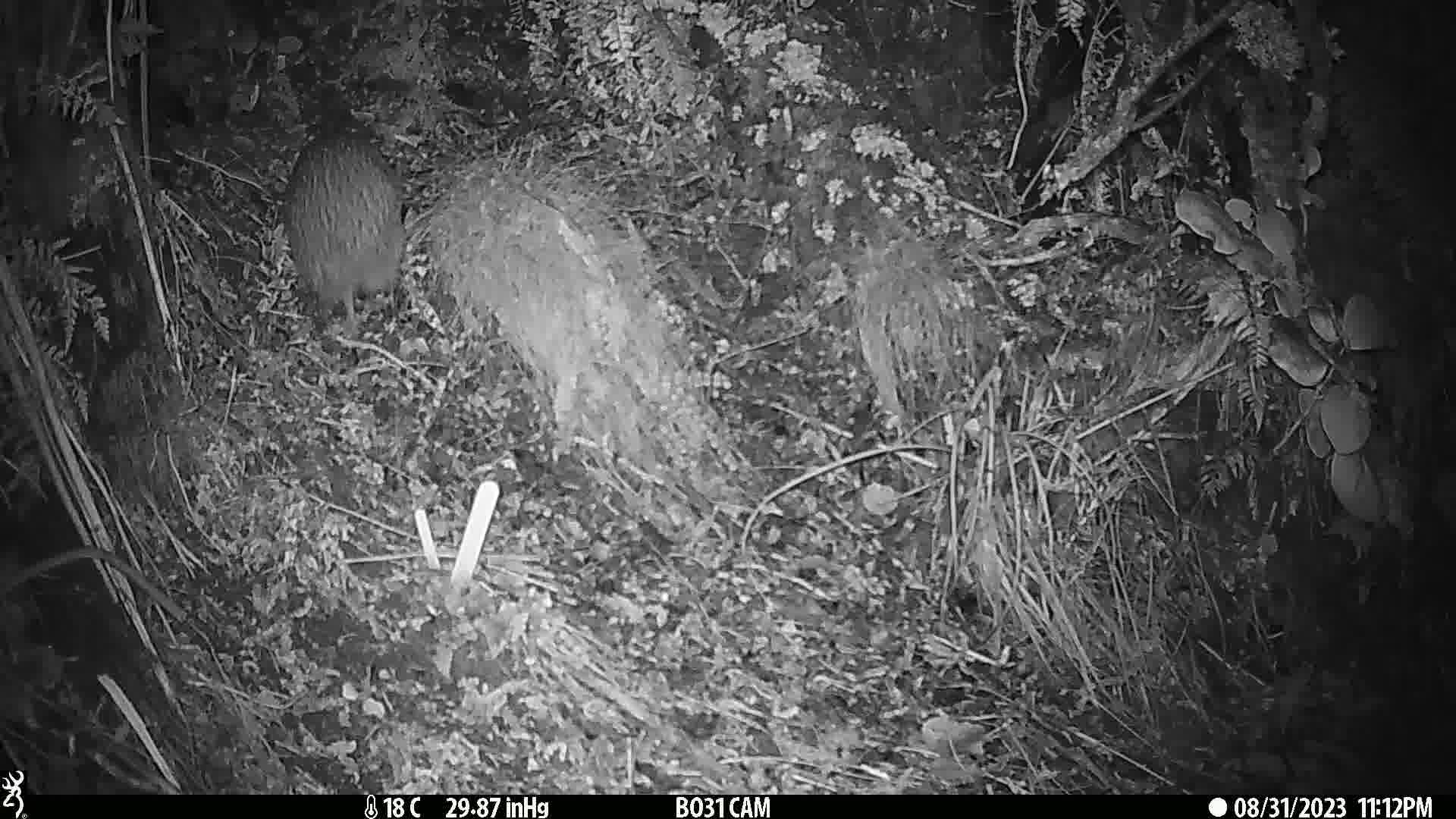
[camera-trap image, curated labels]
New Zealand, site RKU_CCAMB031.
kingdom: Animalia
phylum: Chordata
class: Aves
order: Apterygiformes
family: Apterygidae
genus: Apteryx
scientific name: Apteryx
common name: kiwi